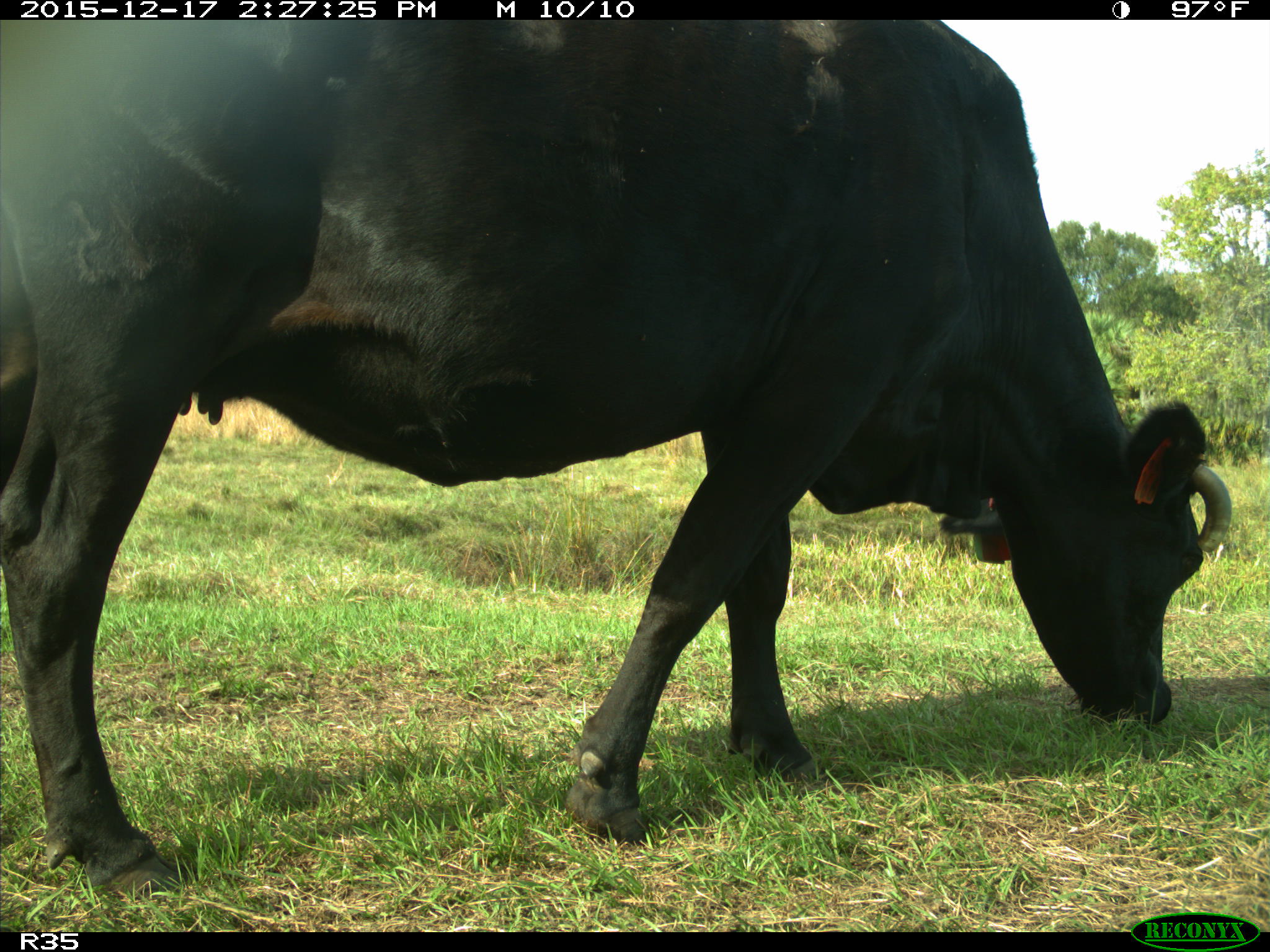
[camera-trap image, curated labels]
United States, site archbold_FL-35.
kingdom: Animalia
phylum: Chordata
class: Mammalia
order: Artiodactyla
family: Bovidae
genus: Bos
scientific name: Bos taurus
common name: domestic cow